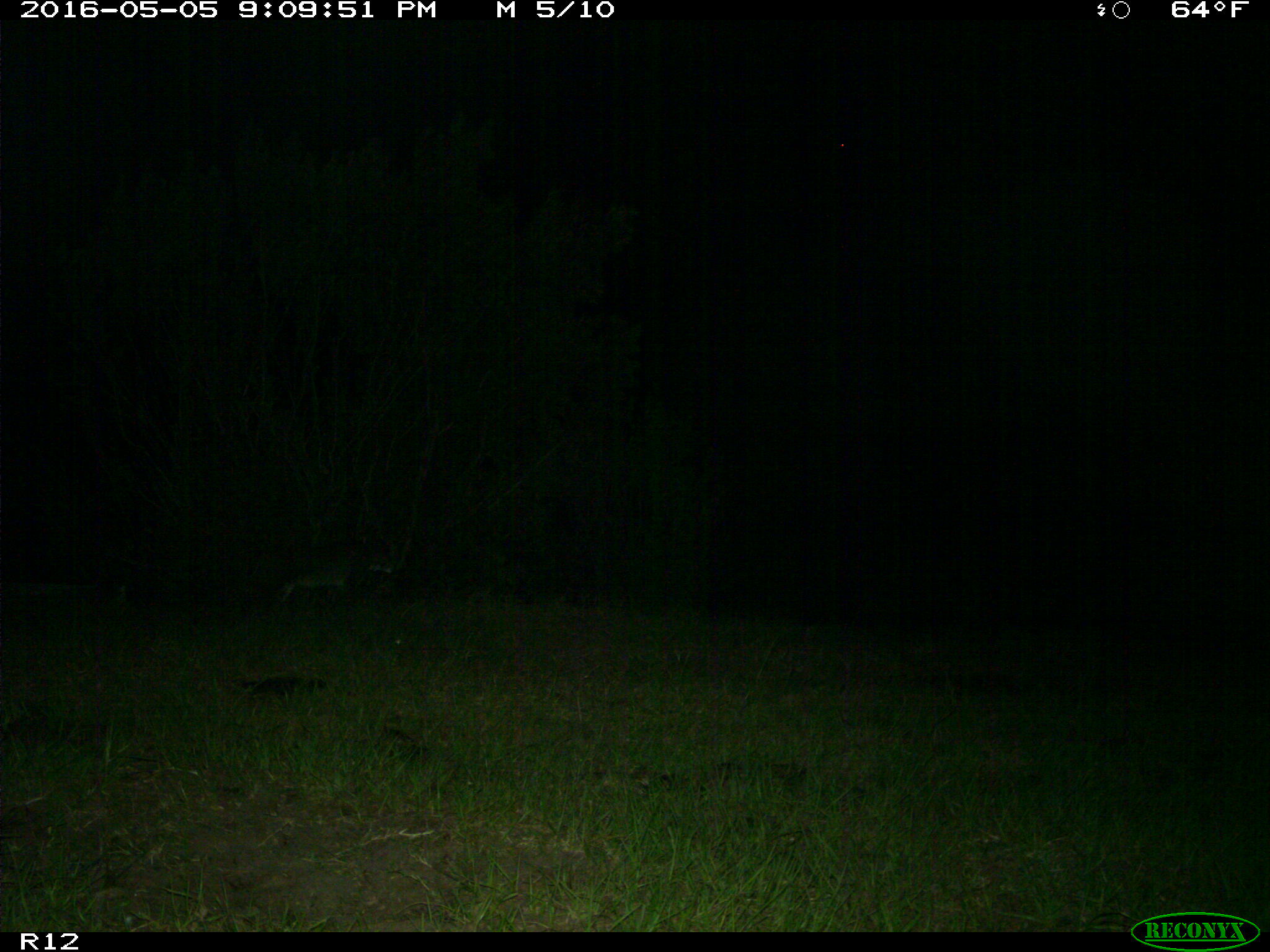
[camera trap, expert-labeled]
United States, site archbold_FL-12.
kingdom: Animalia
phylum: Chordata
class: Mammalia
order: Carnivora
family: Felidae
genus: Lynx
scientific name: Lynx rufus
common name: bobcat